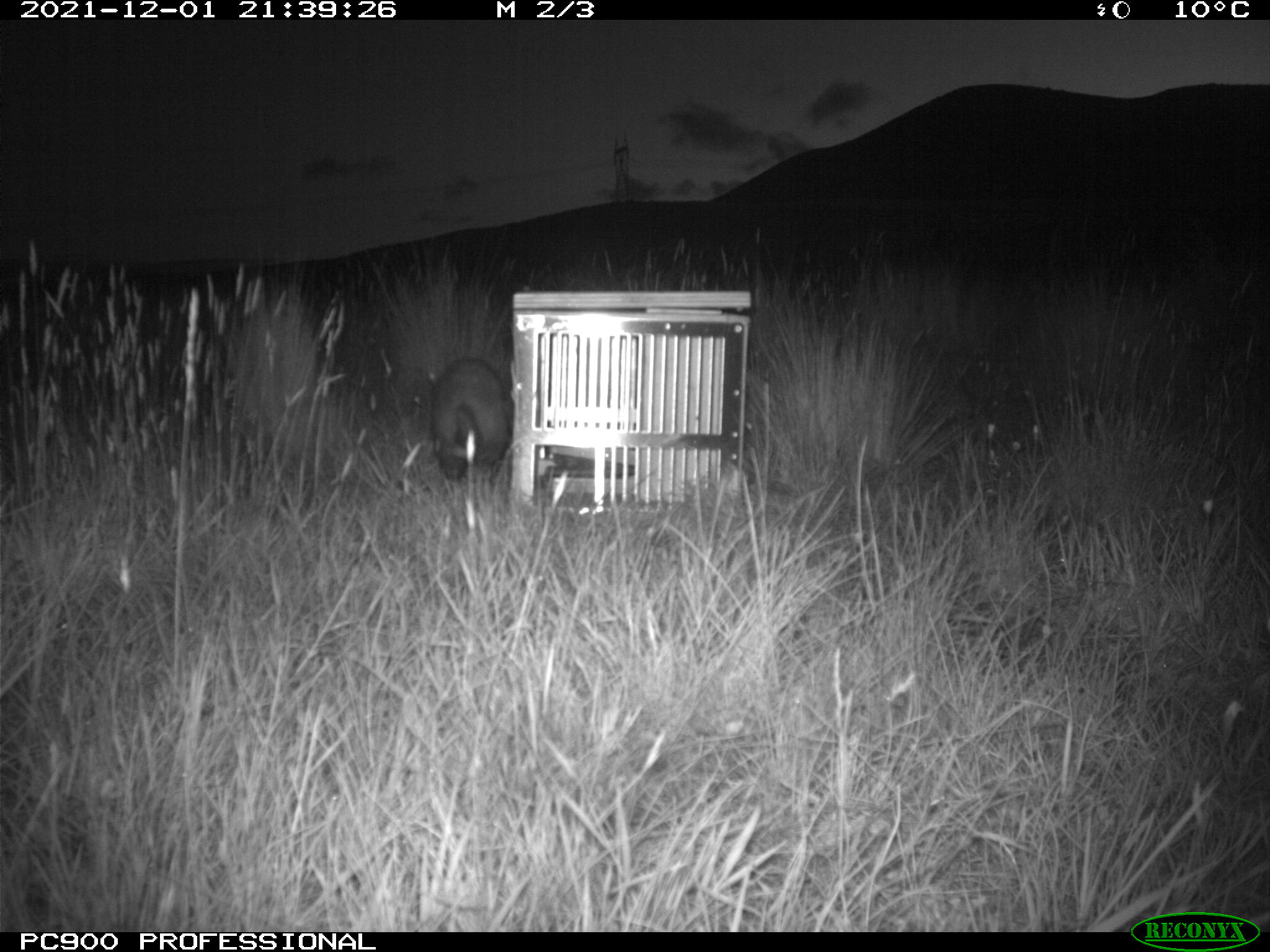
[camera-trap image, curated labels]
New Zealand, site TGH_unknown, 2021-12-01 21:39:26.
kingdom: Animalia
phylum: Chordata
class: Mammalia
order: Carnivora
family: Mustelidae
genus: Mustela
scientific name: Mustela furo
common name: ferret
Ferret (Mustela furo).